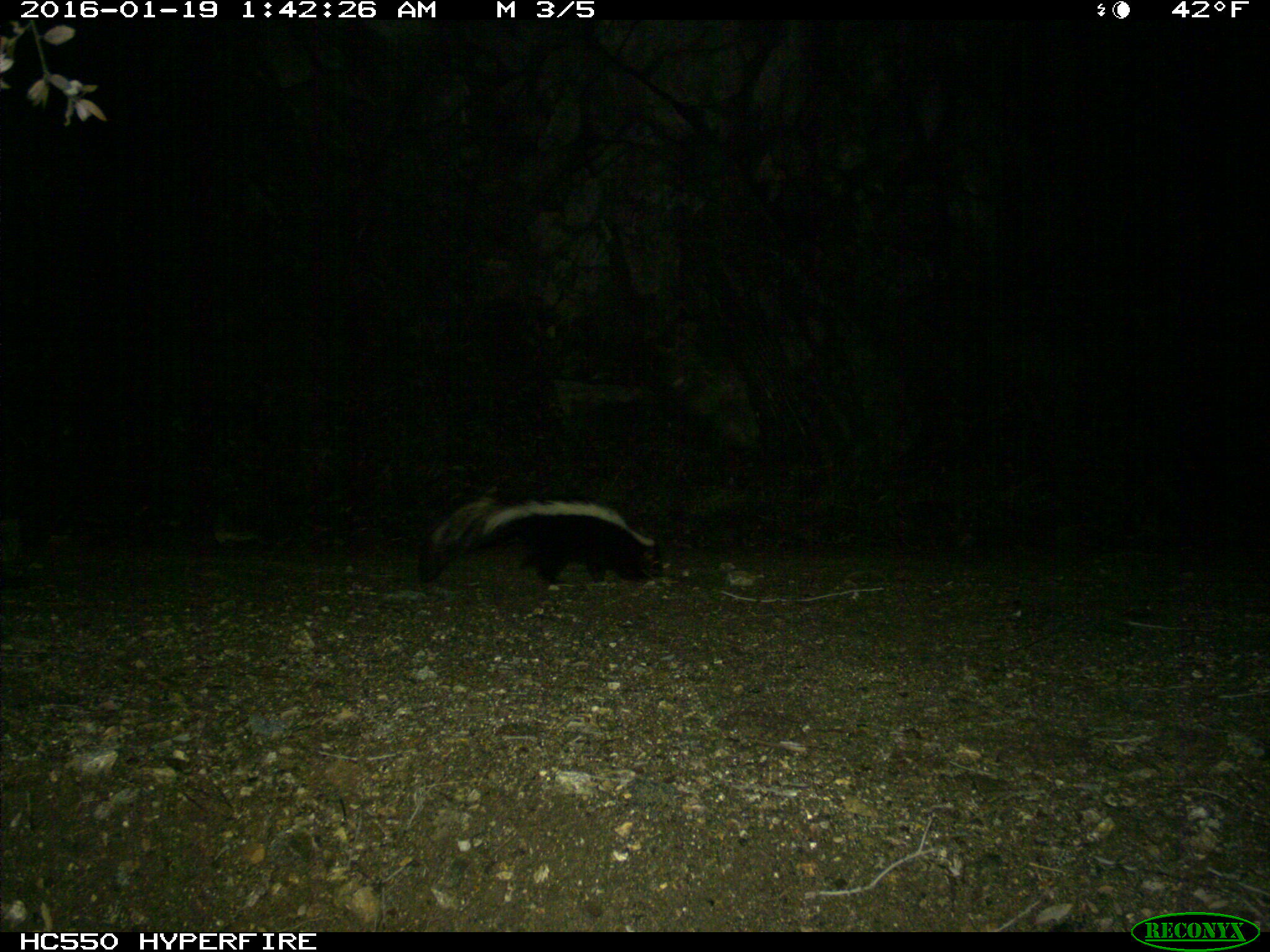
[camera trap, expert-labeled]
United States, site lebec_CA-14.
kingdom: Animalia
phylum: Chordata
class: Mammalia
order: Carnivora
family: Mephitidae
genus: Mephitis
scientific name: Mephitis mephitis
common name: striped skunk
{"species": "Mephitis mephitis (striped skunk)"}